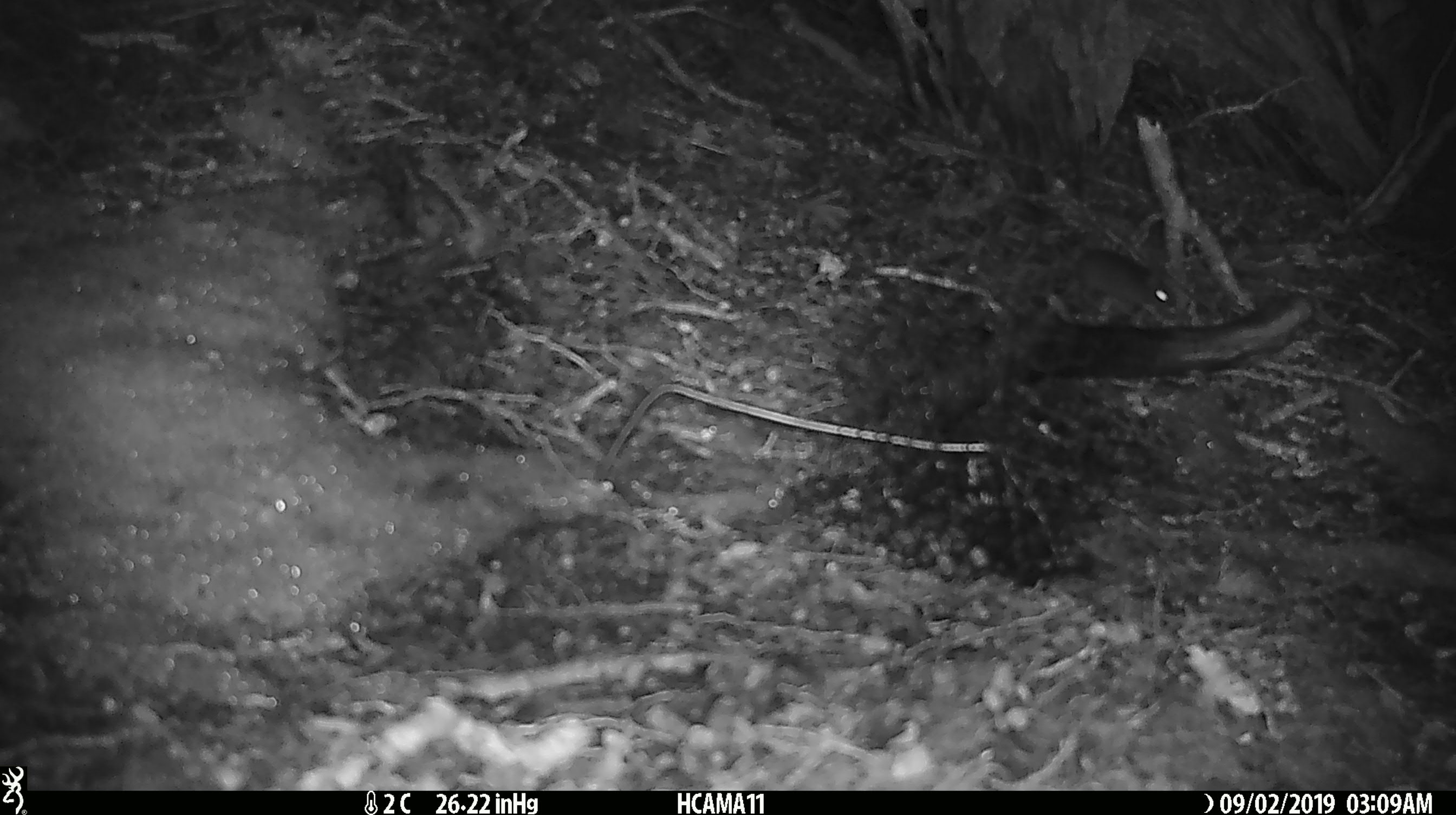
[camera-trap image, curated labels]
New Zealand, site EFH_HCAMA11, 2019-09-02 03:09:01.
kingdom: Animalia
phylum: Chordata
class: Mammalia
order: Rodentia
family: Muridae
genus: Mus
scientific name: Mus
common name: mouse